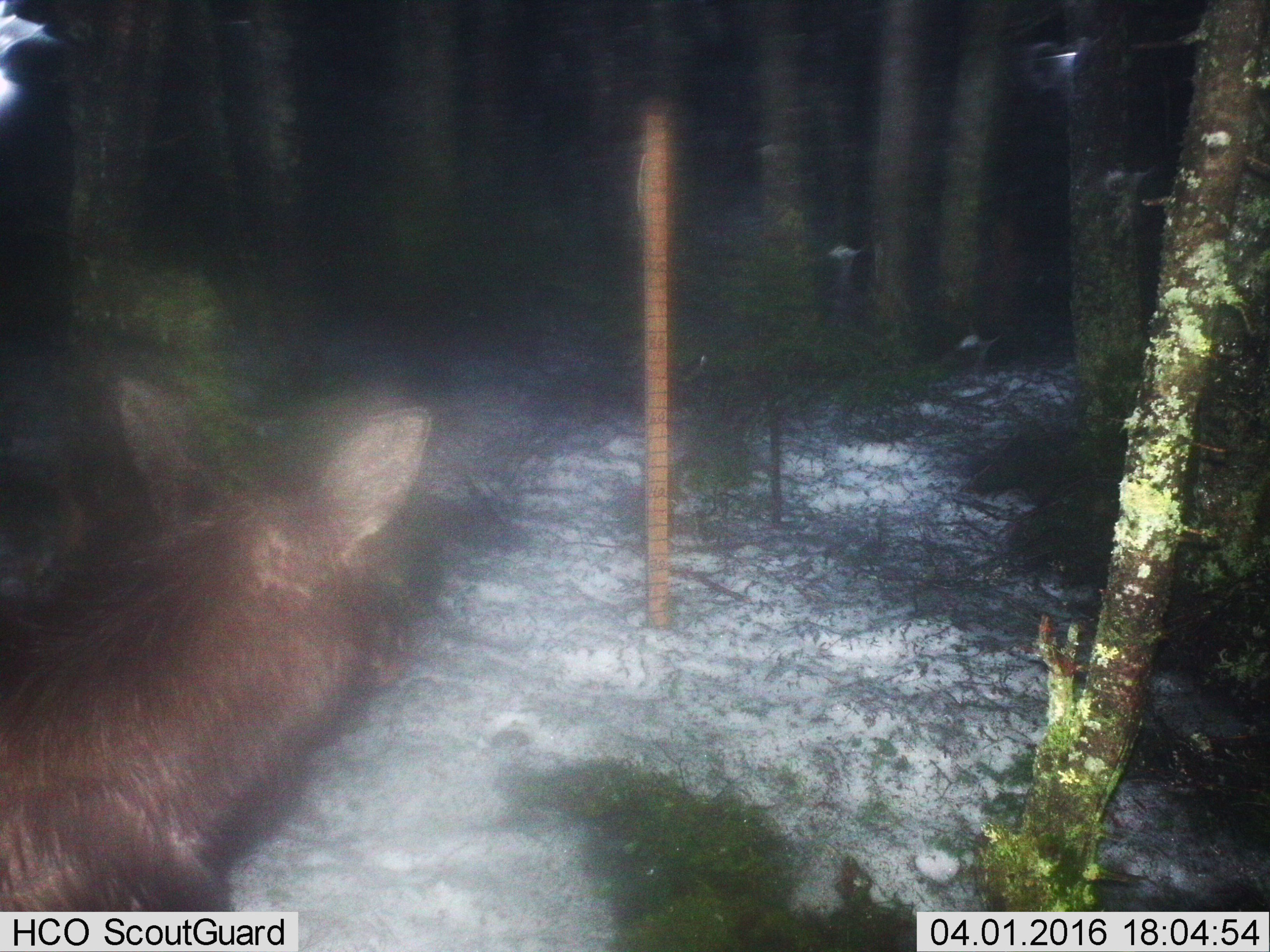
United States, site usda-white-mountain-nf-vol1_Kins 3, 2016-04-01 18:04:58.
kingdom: Animalia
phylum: Chordata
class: Mammalia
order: Artiodactyla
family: Cervidae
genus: Alces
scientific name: Alces alces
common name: moose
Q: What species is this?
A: Moose (Alces alces).